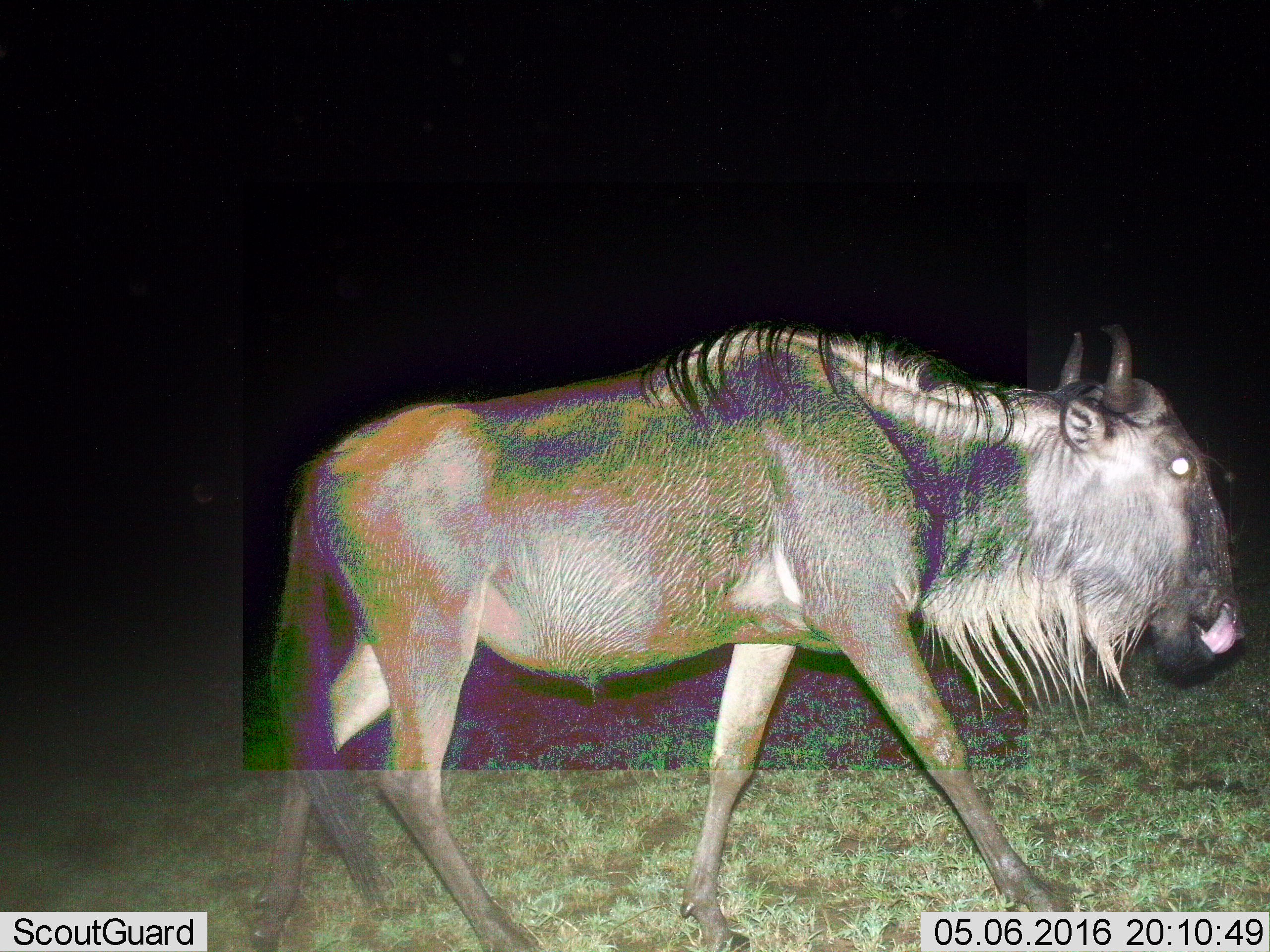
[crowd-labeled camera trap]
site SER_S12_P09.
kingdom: Animalia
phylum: Chordata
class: Mammalia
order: Artiodactyla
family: Bovidae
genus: Connochaetes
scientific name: Connochaetes taurinus taurinus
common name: blue wildebeest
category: wildebeestblue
Wildebeestblue (blue wildebeest) (Connochaetes taurinus taurinus), count 1. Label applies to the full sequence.